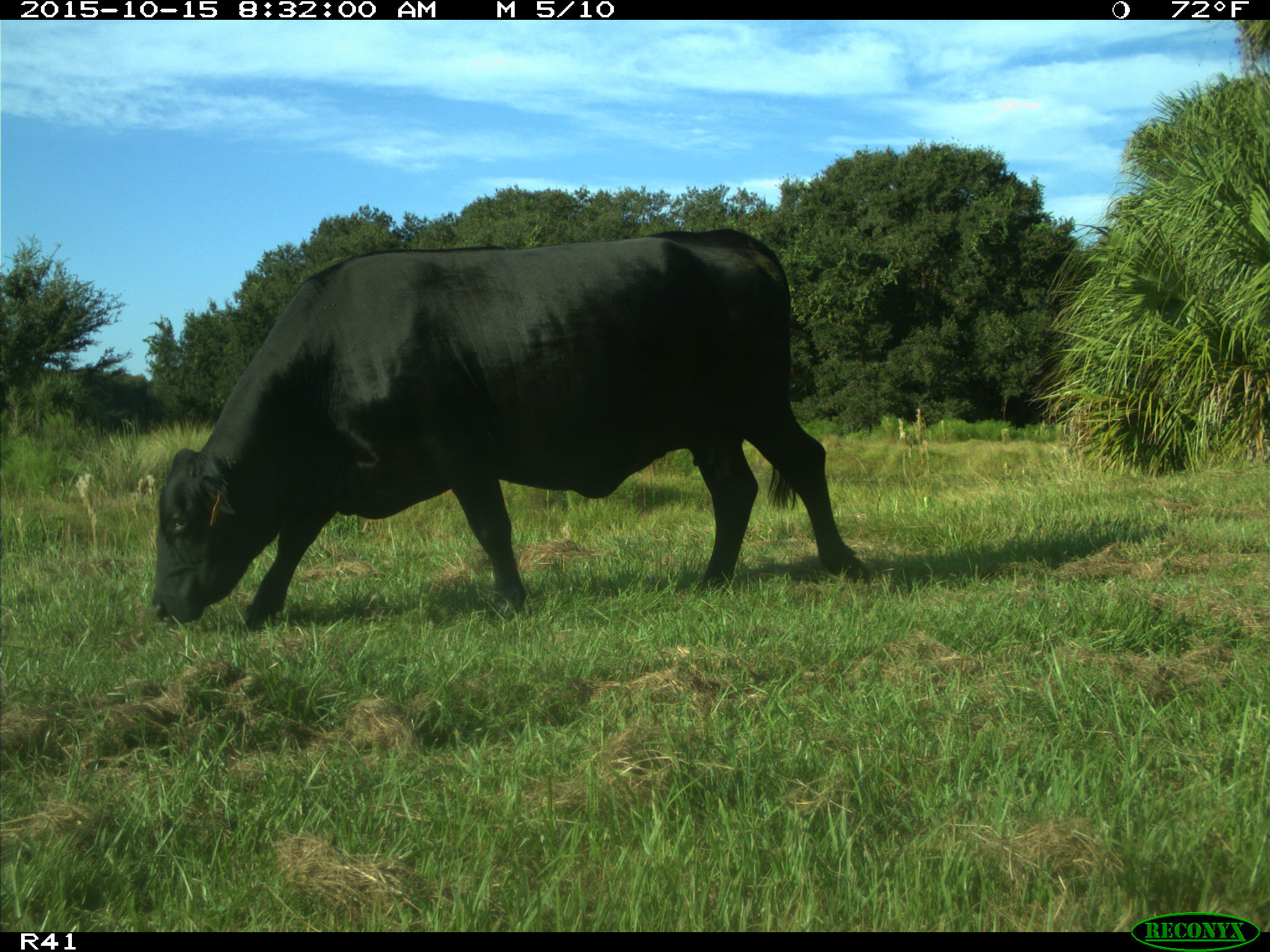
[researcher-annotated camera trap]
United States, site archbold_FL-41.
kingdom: Animalia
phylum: Chordata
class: Mammalia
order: Artiodactyla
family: Bovidae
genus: Bos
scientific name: Bos taurus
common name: domestic cow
Bos taurus (domestic cow).